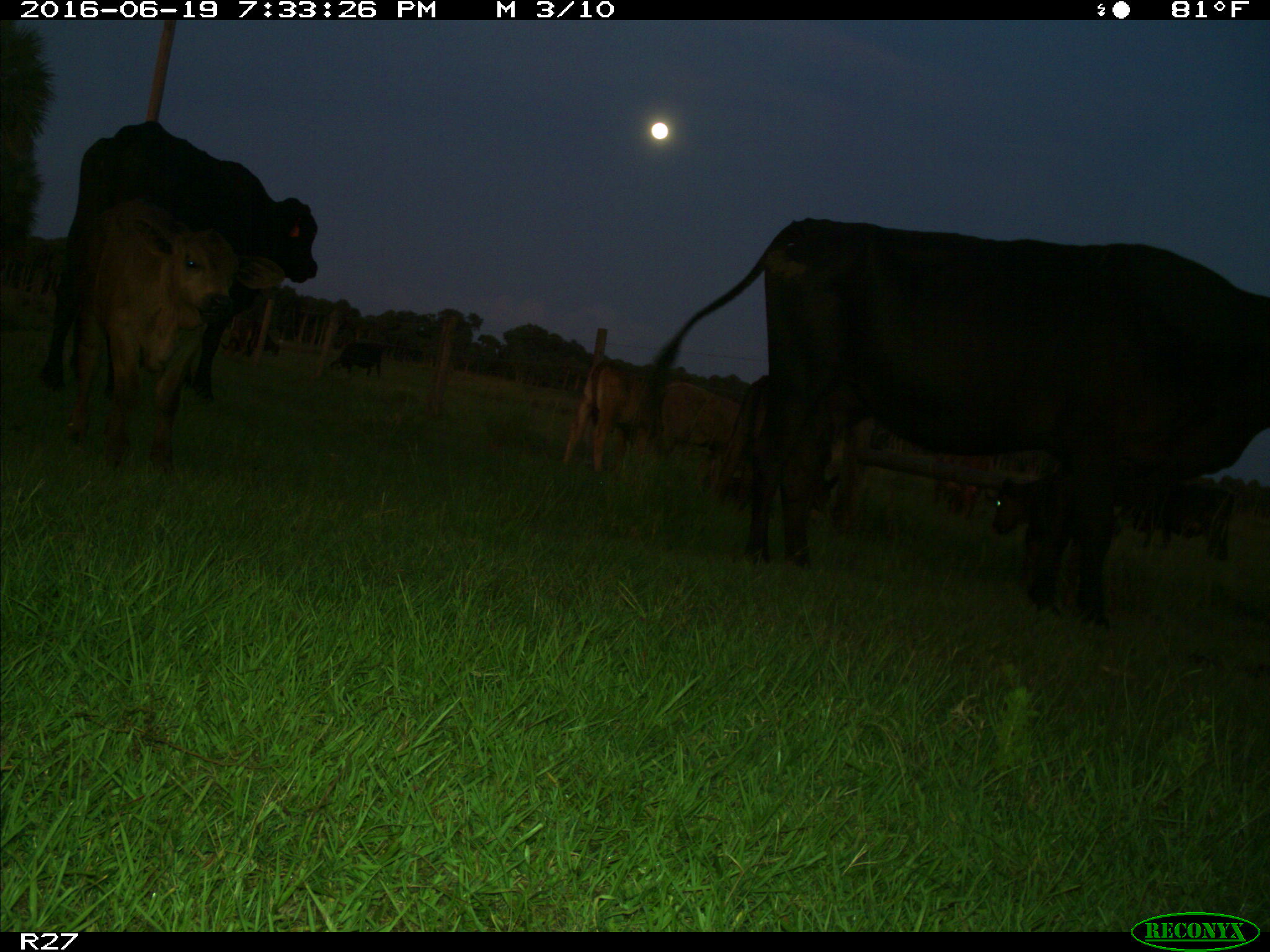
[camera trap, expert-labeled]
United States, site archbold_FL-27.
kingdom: Animalia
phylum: Chordata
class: Mammalia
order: Artiodactyla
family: Bovidae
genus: Bos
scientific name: Bos taurus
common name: domestic cow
Bos taurus (domestic cow).